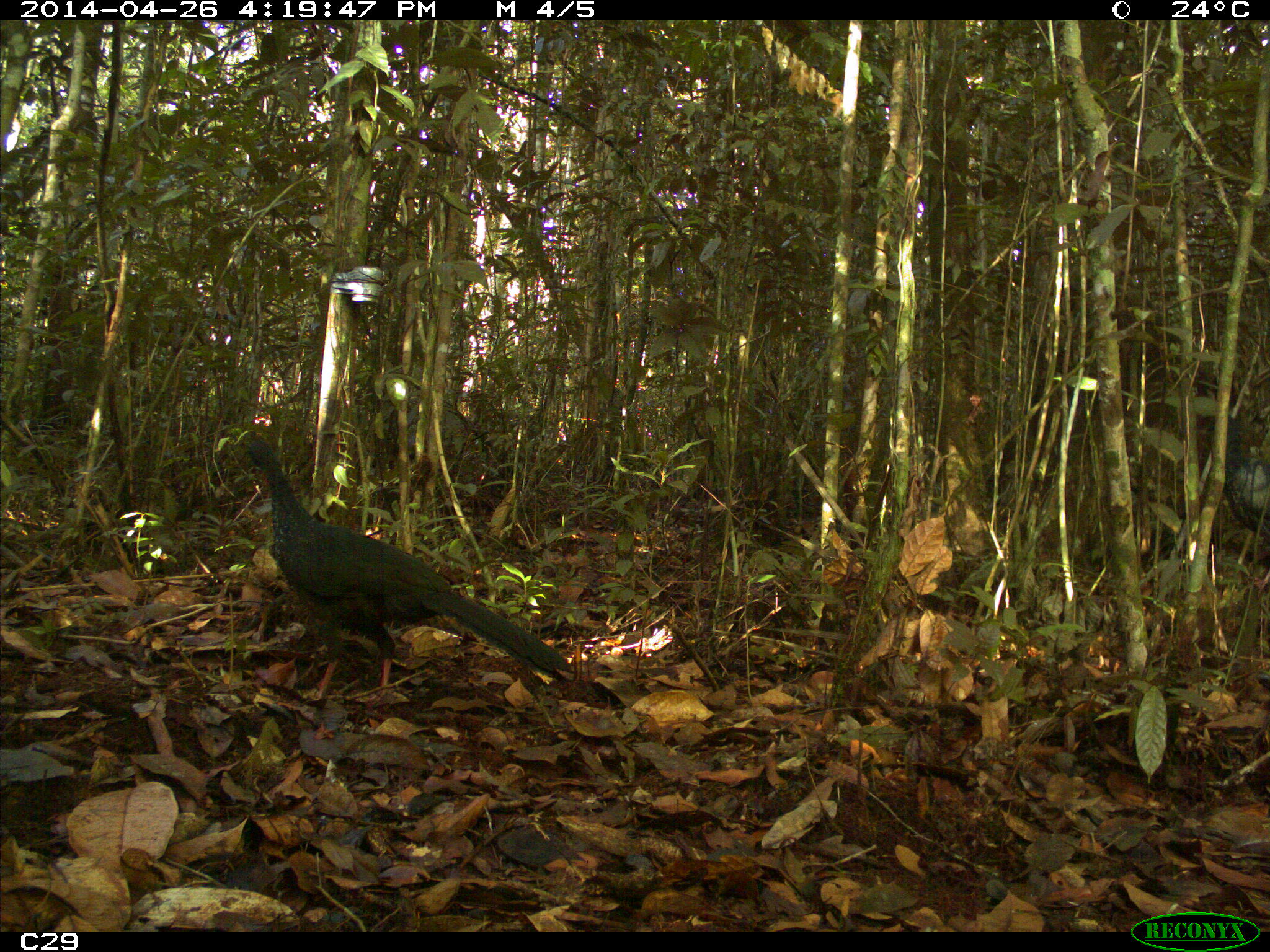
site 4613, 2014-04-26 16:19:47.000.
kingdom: Animalia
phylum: Chordata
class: Aves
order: Galliformes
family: Cracidae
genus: Penelope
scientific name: Penelope jacquacu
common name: spix's guan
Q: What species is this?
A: Penelope jacquacu (spix's guan).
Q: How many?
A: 1.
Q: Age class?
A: Adult.